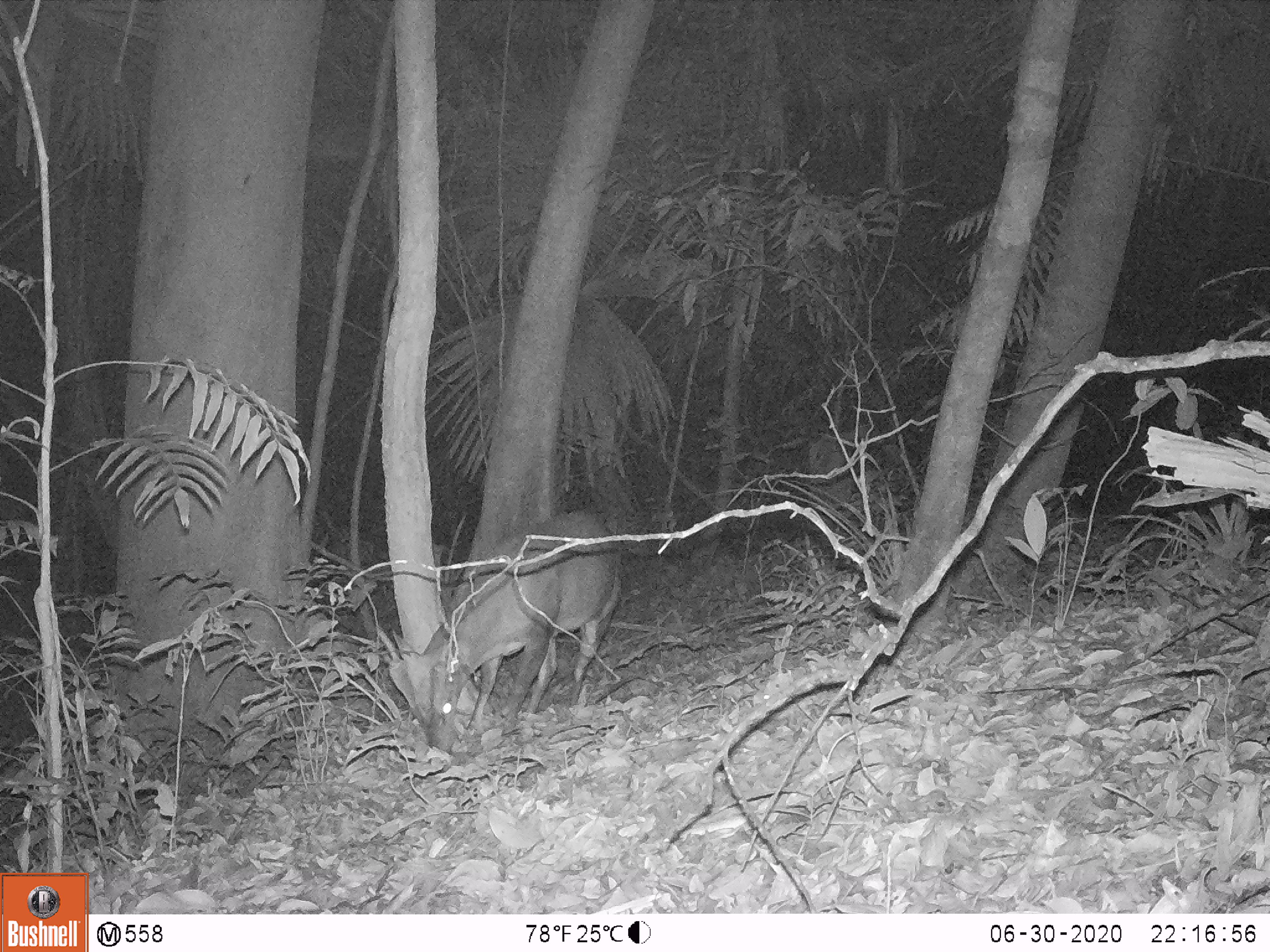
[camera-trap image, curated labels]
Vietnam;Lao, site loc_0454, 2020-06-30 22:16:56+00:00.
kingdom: Animalia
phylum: Chordata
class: Mammalia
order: Artiodactyla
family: Cervidae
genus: Muntiacus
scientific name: Muntiacus vuquangensis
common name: large-antlered muntjac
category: large antlered muntjac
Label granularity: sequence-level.